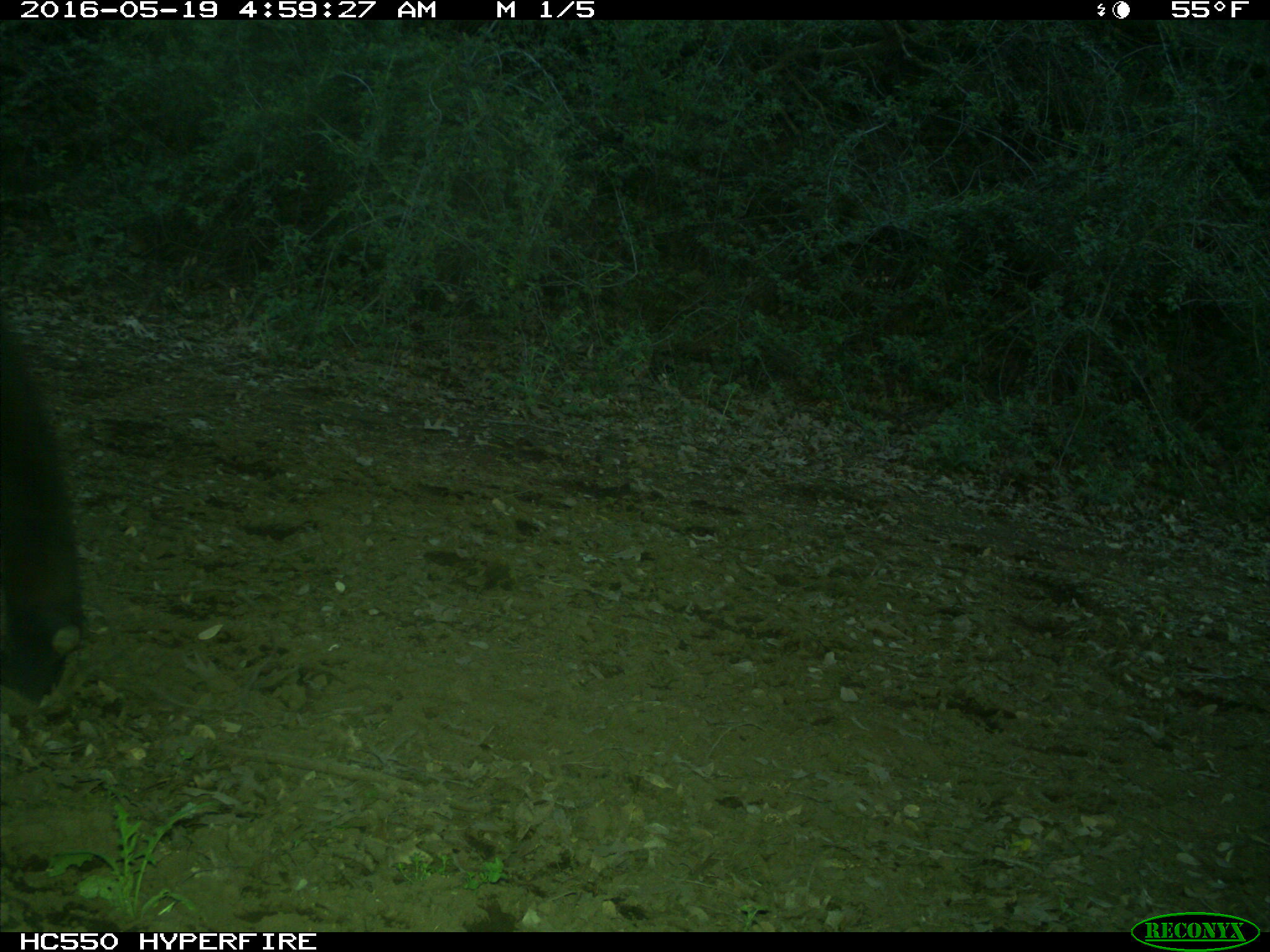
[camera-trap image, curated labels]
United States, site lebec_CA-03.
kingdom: Animalia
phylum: Chordata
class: Mammalia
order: Artiodactyla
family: Bovidae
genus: Bos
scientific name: Bos taurus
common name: domestic cow